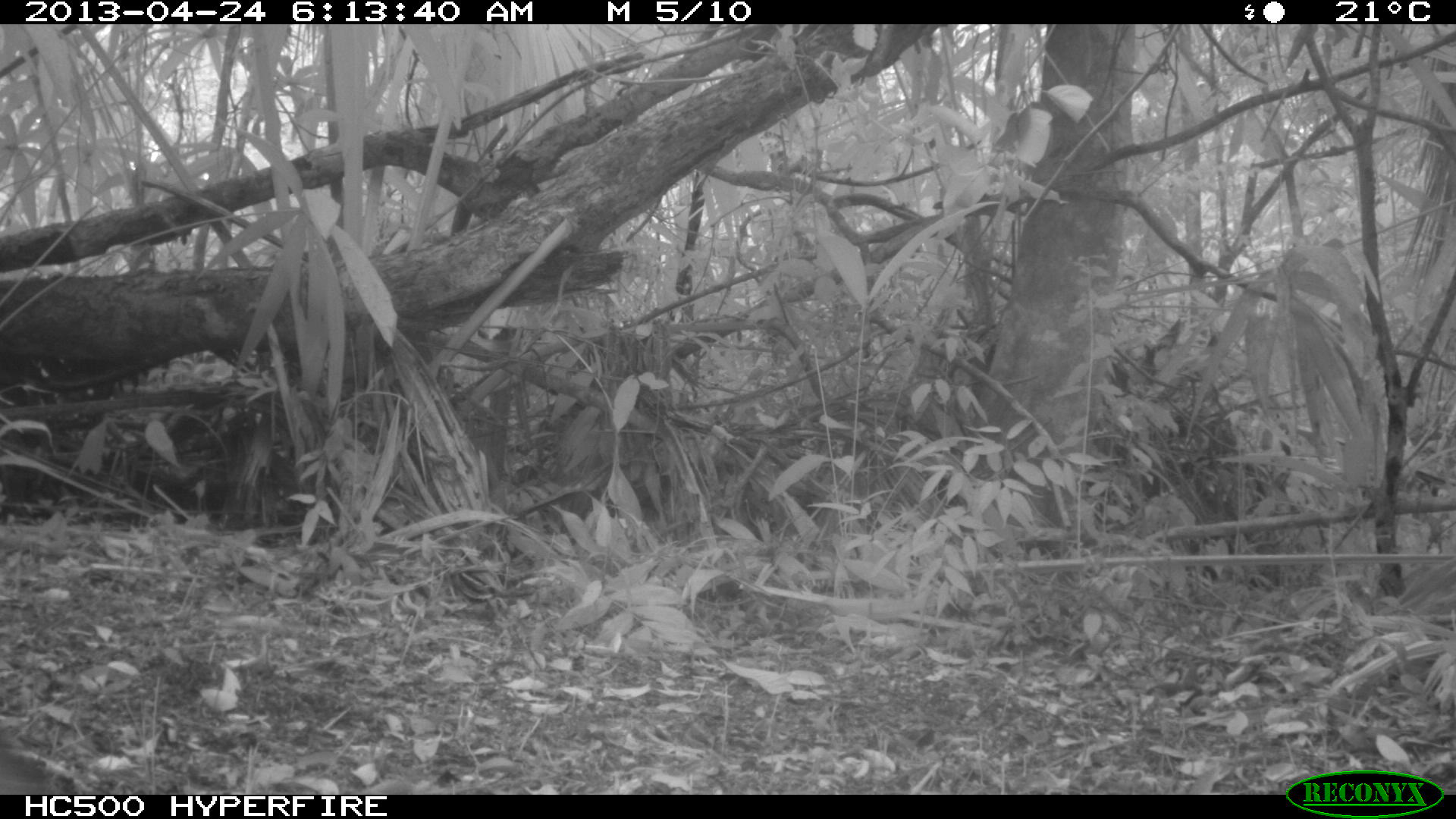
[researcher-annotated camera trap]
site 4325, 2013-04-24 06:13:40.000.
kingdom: Animalia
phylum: Chordata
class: Mammalia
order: Carnivora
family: Canidae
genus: Urocyon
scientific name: Urocyon cinereoargenteus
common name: gray fox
Urocyon cinereoargenteus (gray fox), count 1.